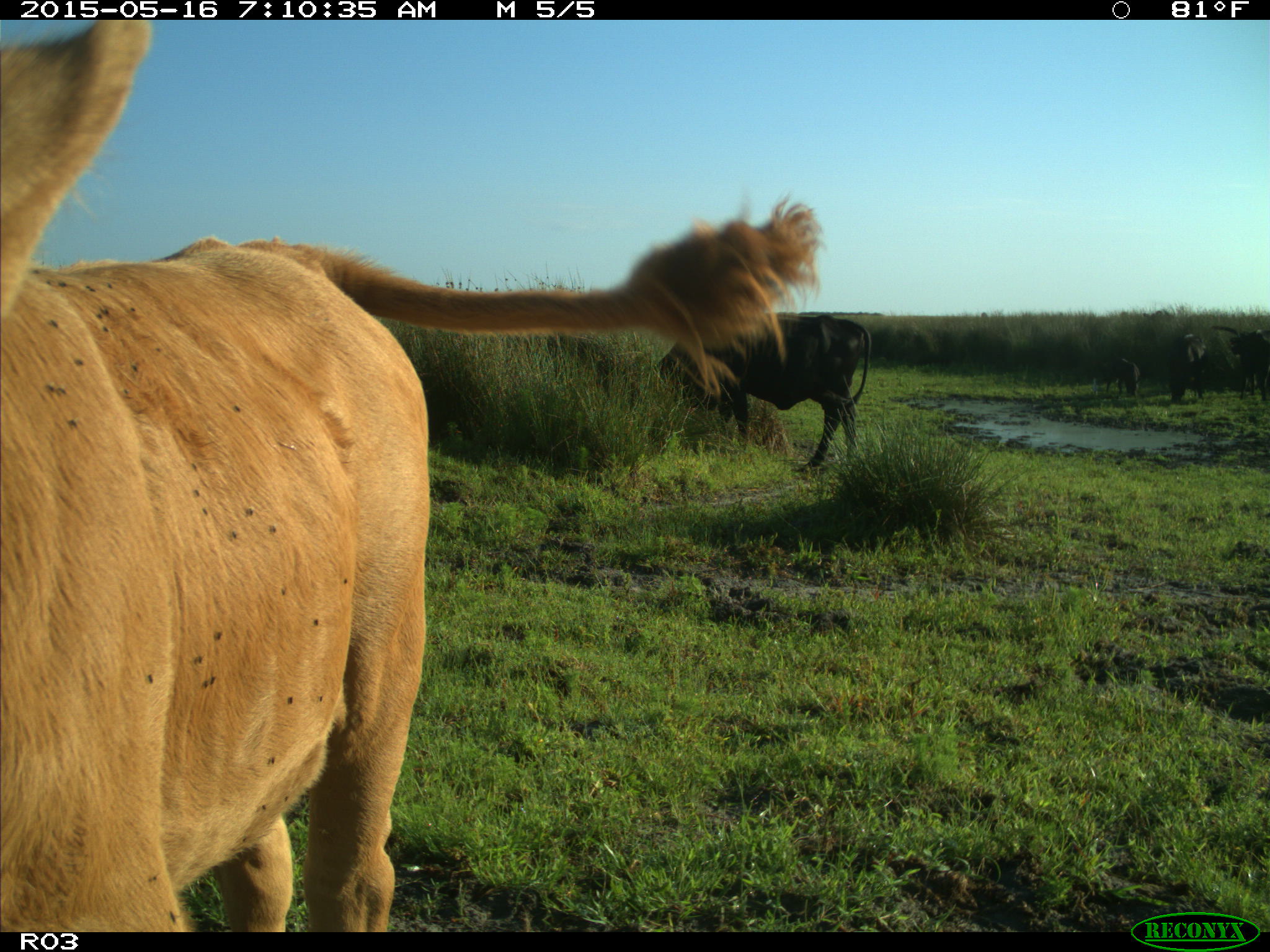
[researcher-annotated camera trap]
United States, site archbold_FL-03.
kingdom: Animalia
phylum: Chordata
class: Mammalia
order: Artiodactyla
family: Bovidae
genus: Bos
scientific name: Bos taurus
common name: domestic cow